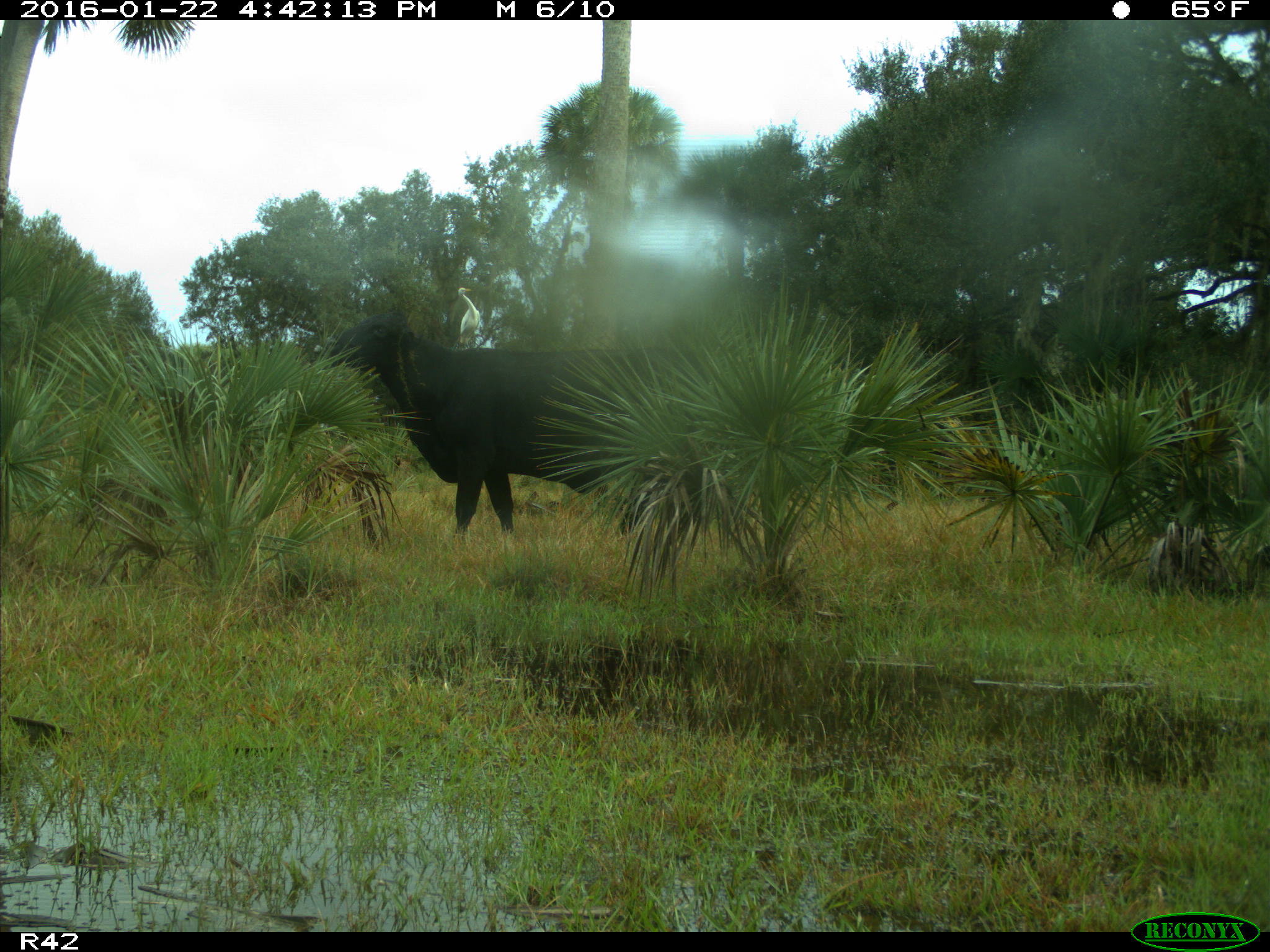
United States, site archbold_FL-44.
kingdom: Animalia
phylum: Chordata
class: Mammalia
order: Artiodactyla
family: Bovidae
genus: Bos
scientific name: Bos taurus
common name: domestic cow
Bos taurus (domestic cow).